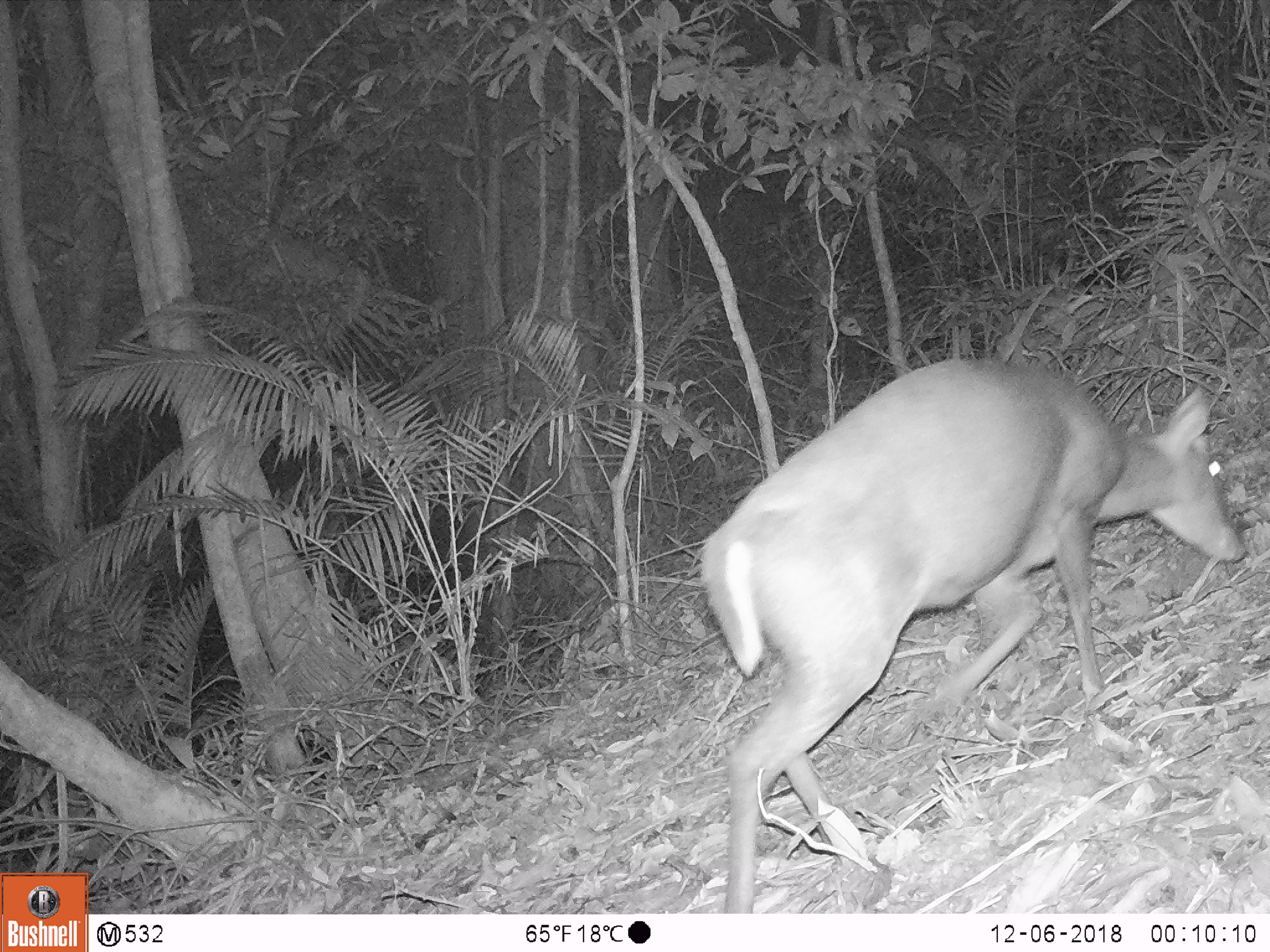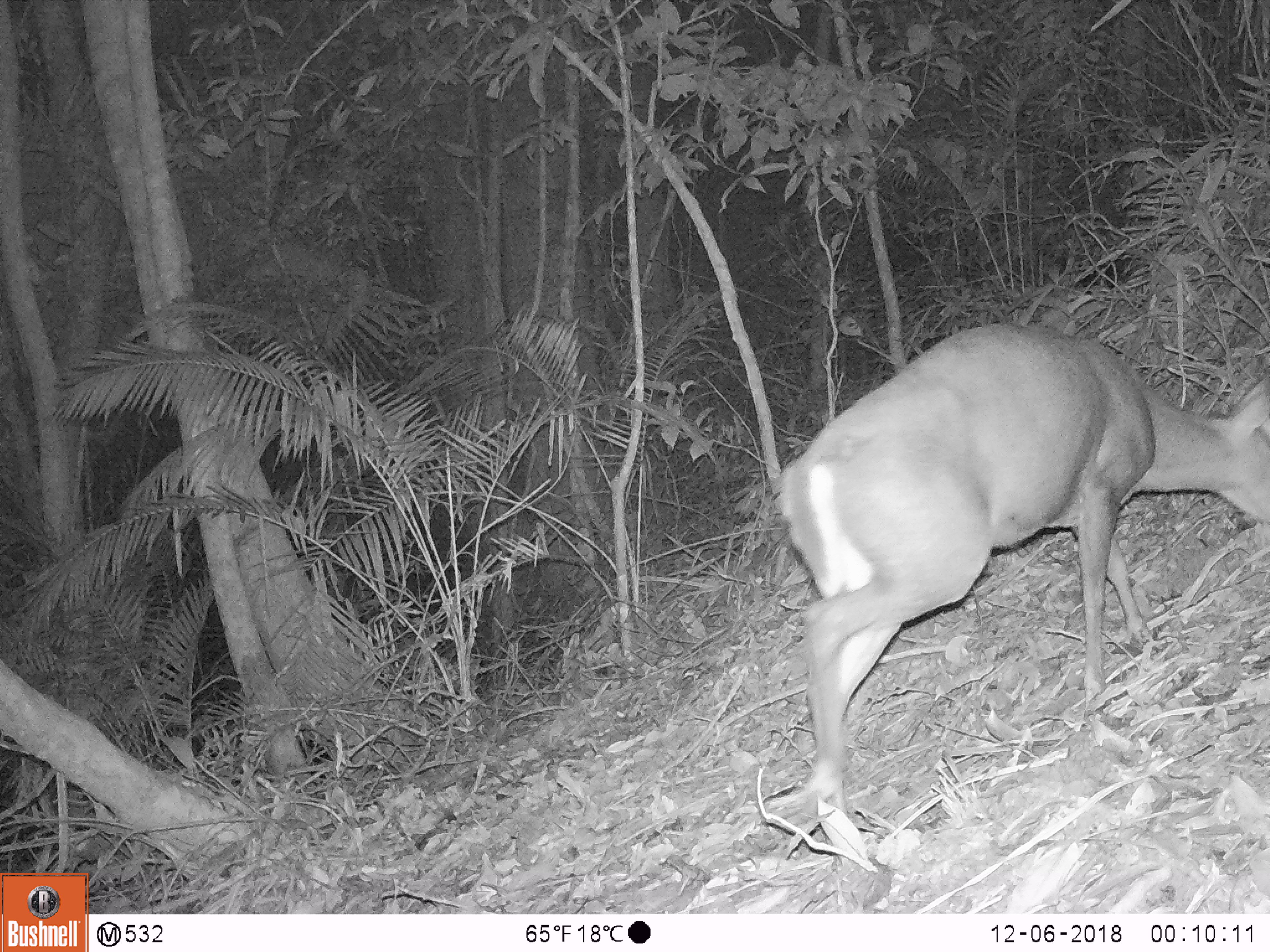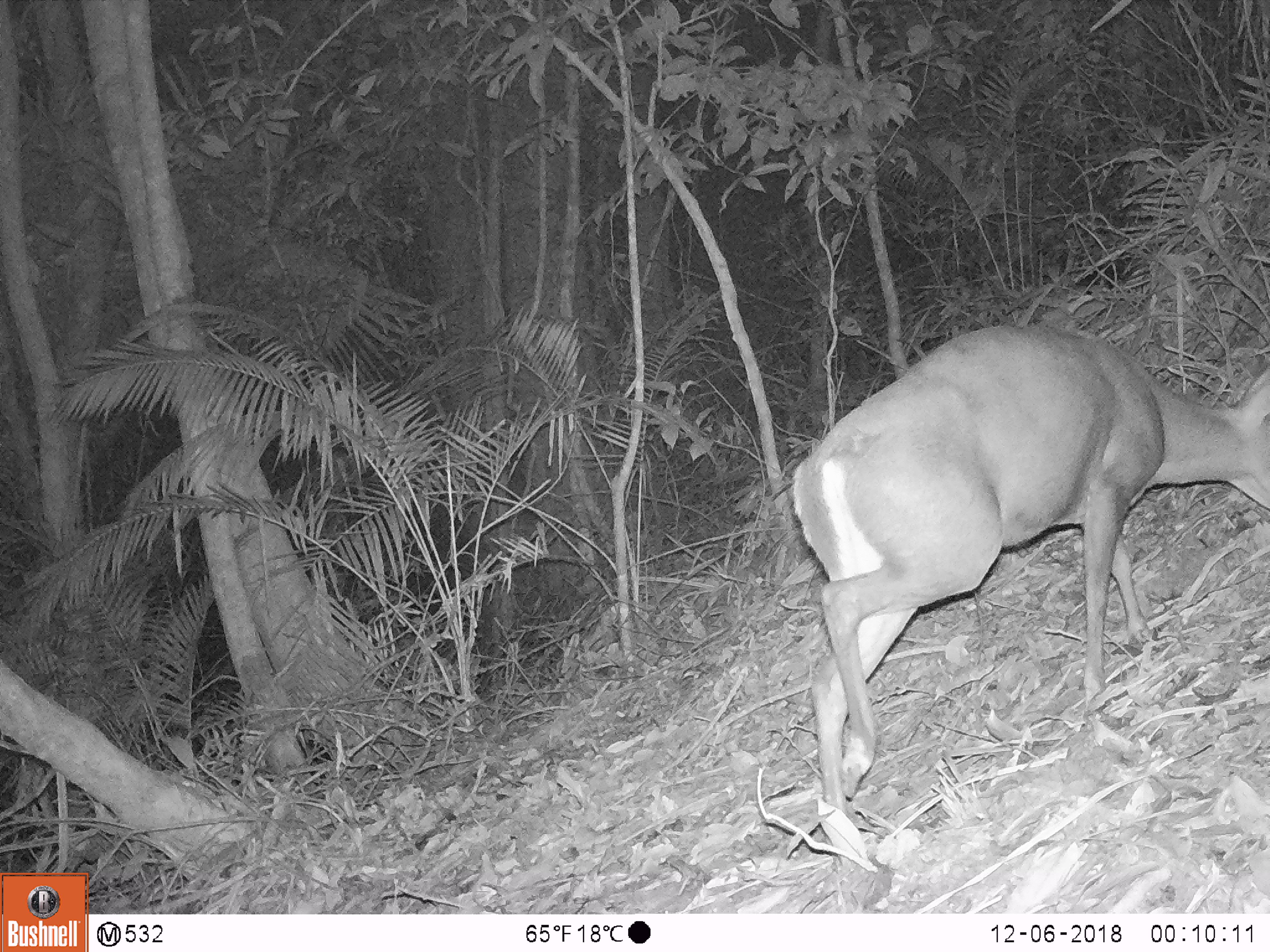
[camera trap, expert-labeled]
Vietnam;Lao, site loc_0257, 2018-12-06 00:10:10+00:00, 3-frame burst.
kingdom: Animalia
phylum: Chordata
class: Mammalia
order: Artiodactyla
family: Cervidae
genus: Muntiacus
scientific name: Muntiacus rooseveltorum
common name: roosevelt's muntjac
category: roosevelts muntjac group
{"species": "roosevelts muntjac group (roosevelt's muntjac) (Muntiacus rooseveltorum)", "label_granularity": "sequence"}